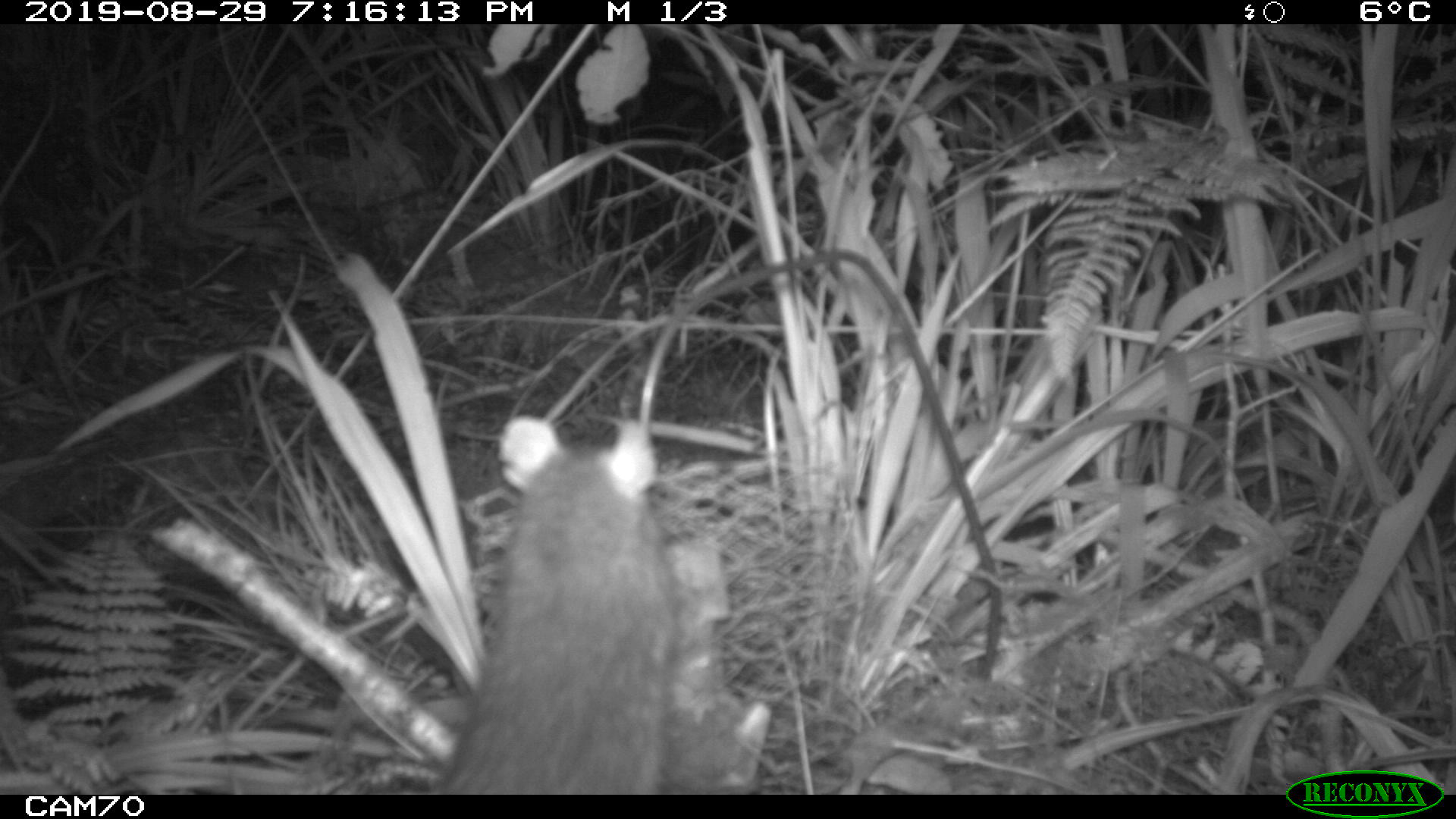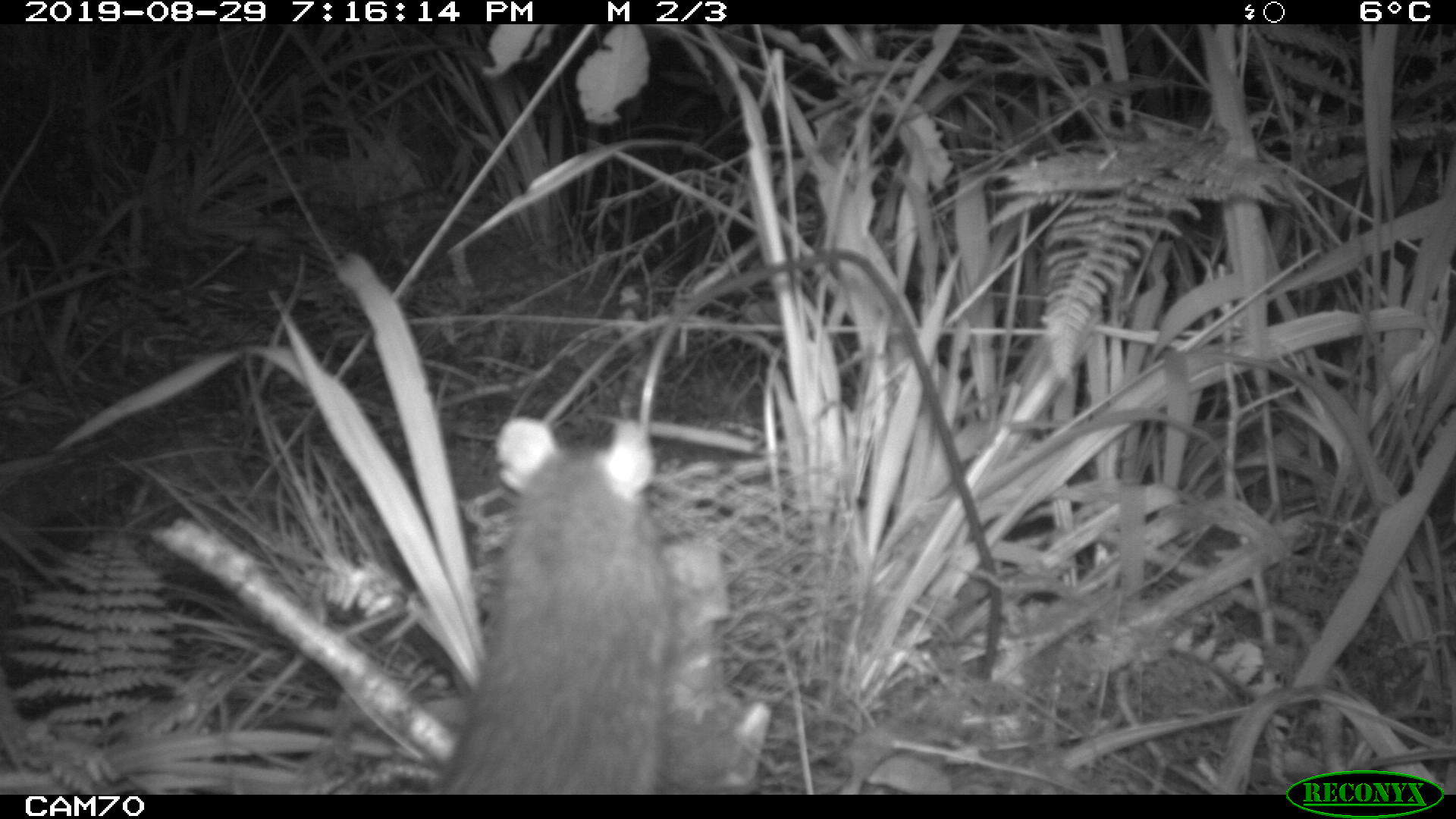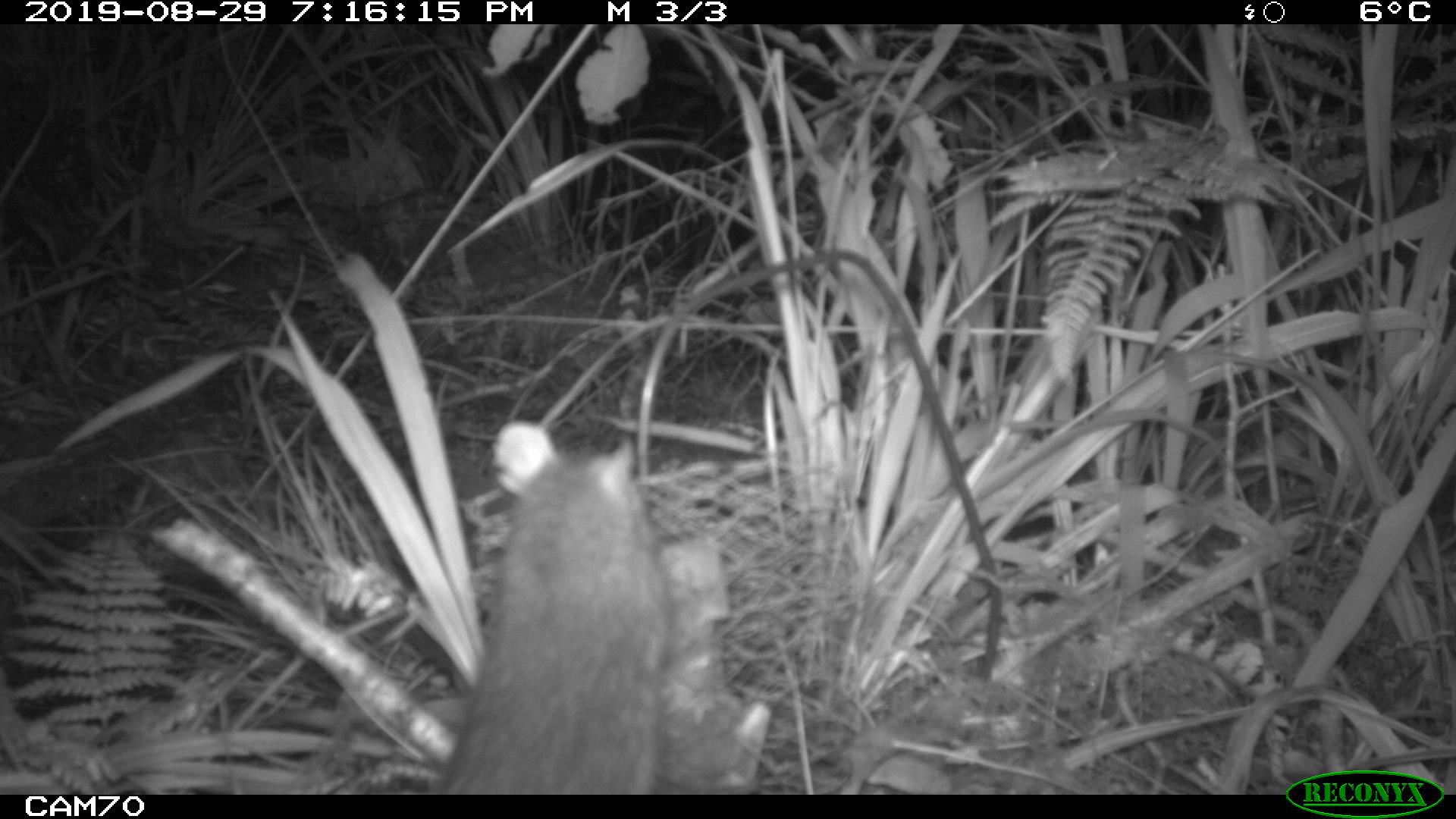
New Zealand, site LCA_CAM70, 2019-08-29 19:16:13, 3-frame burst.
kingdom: Animalia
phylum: Chordata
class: Mammalia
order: Rodentia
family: Muridae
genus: Rattus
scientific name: Rattus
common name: rat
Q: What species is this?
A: Rat (Rattus).